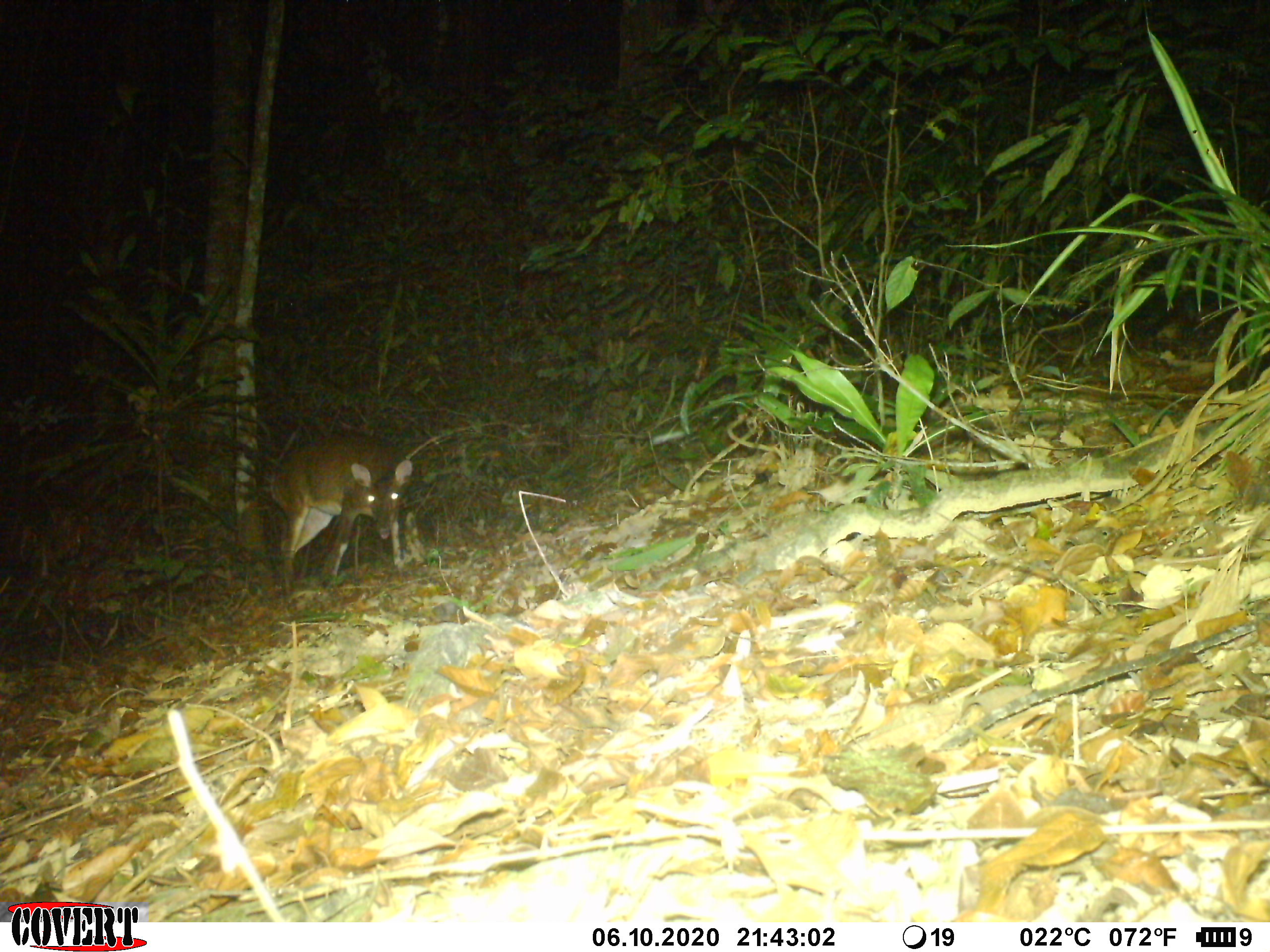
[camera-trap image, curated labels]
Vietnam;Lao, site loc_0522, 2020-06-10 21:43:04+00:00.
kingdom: Animalia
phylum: Chordata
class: Mammalia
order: Artiodactyla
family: Cervidae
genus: Muntiacus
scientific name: Muntiacus vuquangensis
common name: large-antlered muntjac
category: large antlered muntjac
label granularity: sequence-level